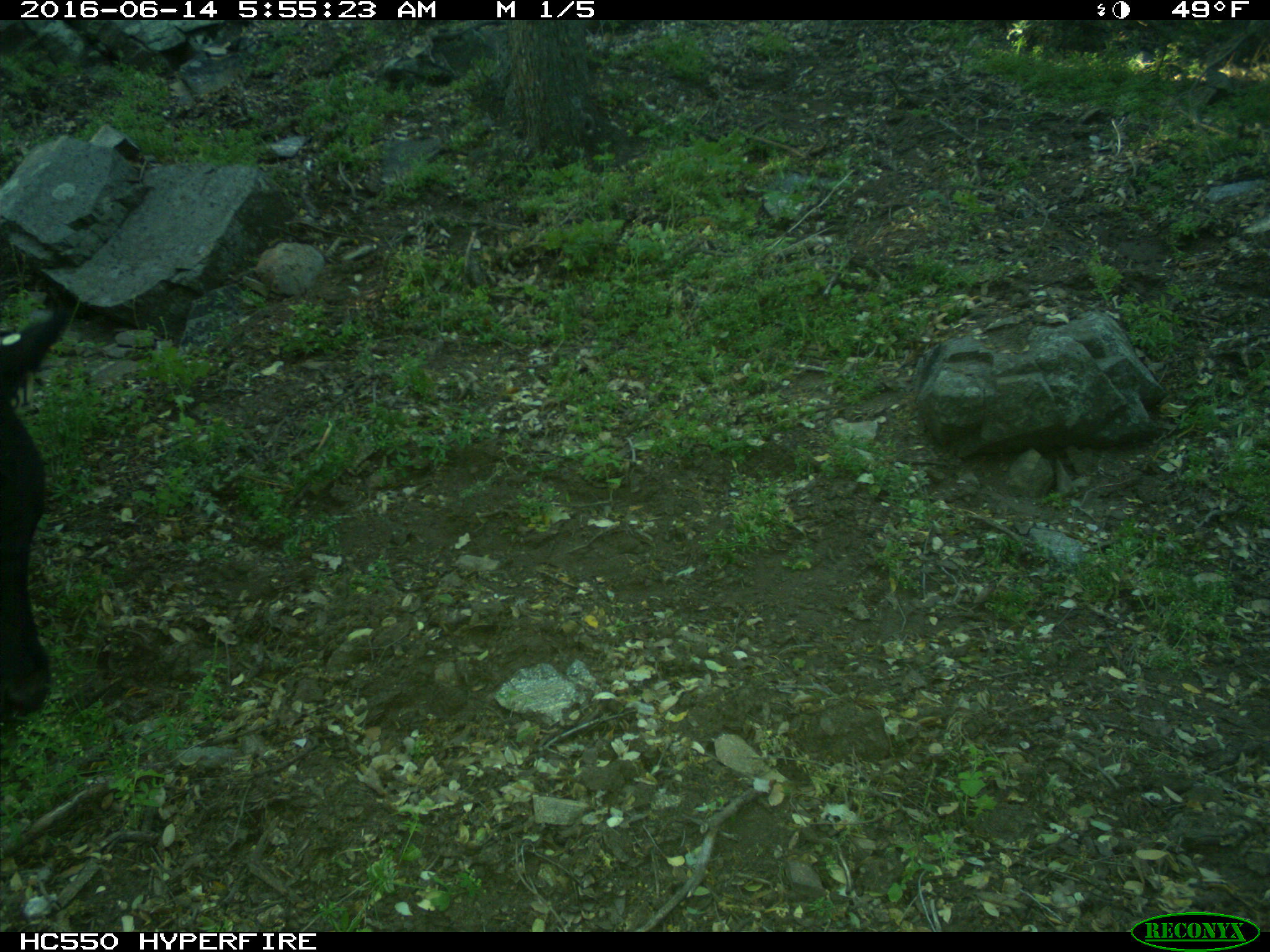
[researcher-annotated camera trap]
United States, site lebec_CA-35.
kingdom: Animalia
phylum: Chordata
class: Mammalia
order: Artiodactyla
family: Bovidae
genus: Bos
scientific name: Bos taurus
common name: domestic cow